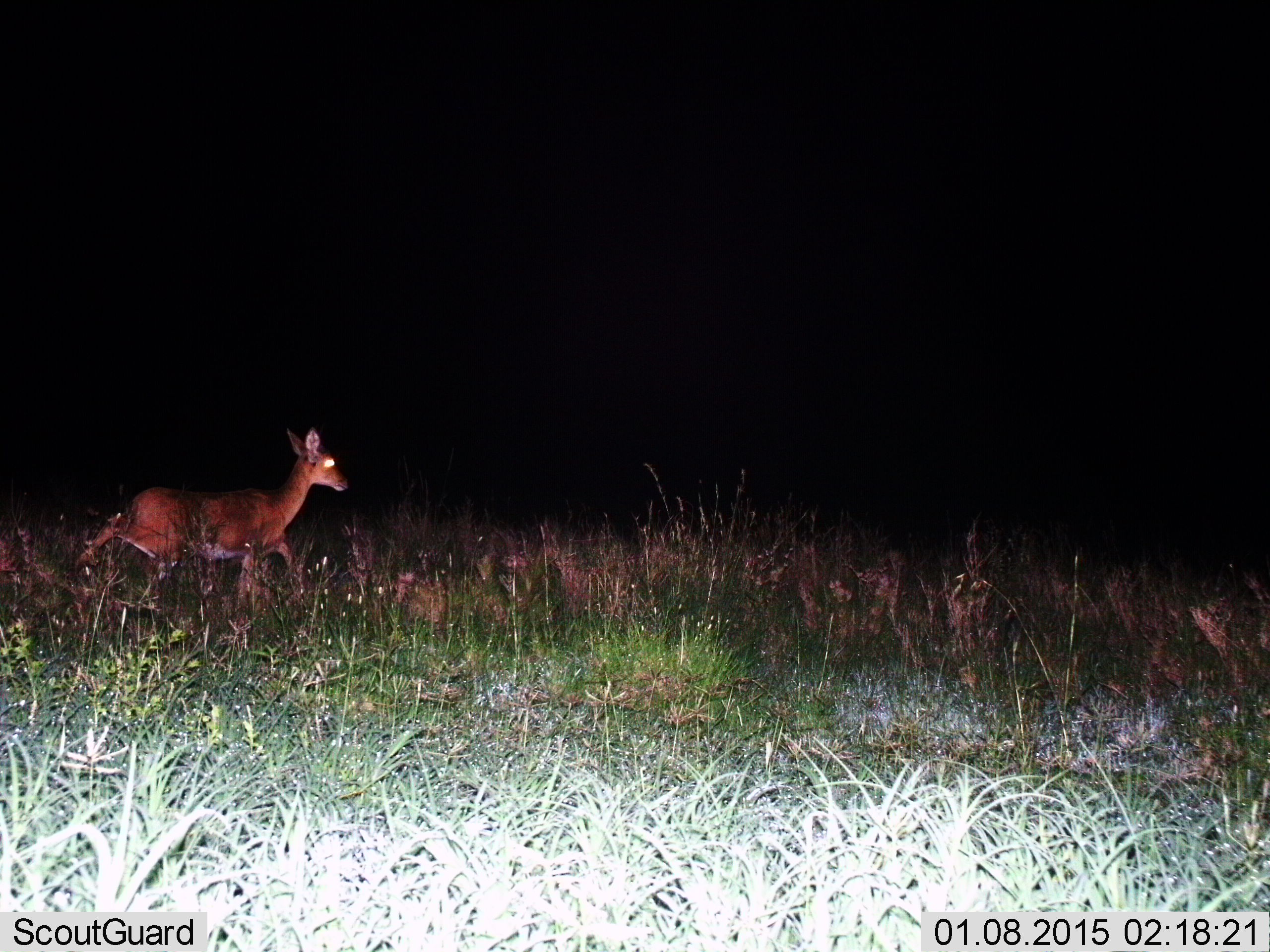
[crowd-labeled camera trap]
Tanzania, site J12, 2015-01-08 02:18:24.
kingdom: Animalia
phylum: Chordata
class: Mammalia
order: Artiodactyla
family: Bovidae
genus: Redunca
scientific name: Redunca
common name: reedbuck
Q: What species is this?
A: Reedbuck (Redunca).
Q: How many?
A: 1.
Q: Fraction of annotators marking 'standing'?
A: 20%.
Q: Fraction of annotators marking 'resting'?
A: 0%.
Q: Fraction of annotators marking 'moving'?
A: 80%.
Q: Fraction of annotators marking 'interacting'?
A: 0%.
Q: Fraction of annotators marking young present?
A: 0%.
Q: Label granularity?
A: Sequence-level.